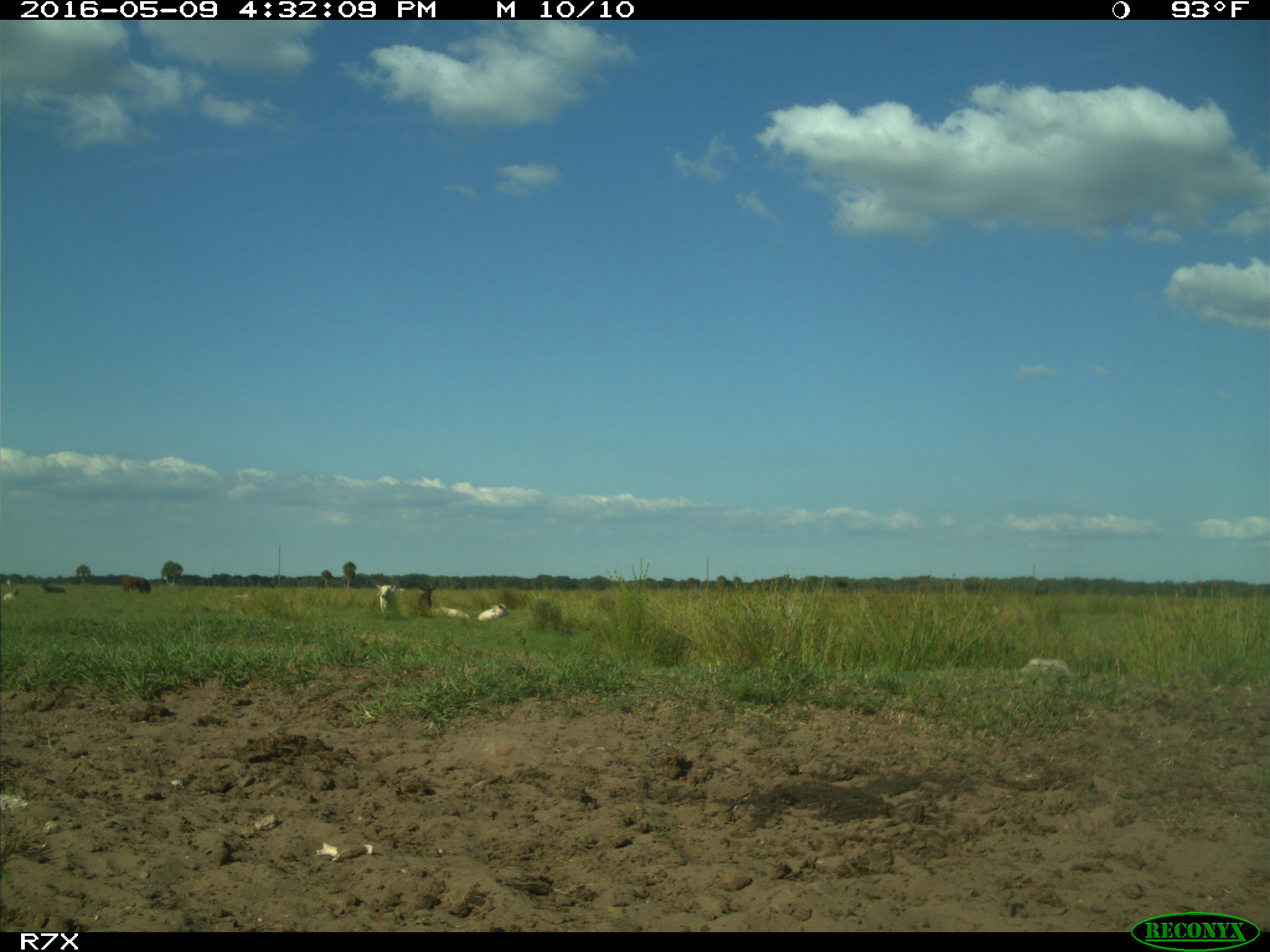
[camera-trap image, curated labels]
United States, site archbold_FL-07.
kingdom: Animalia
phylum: Chordata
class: Mammalia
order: Artiodactyla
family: Bovidae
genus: Bos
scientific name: Bos taurus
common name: domestic cow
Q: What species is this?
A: Bos taurus (domestic cow).